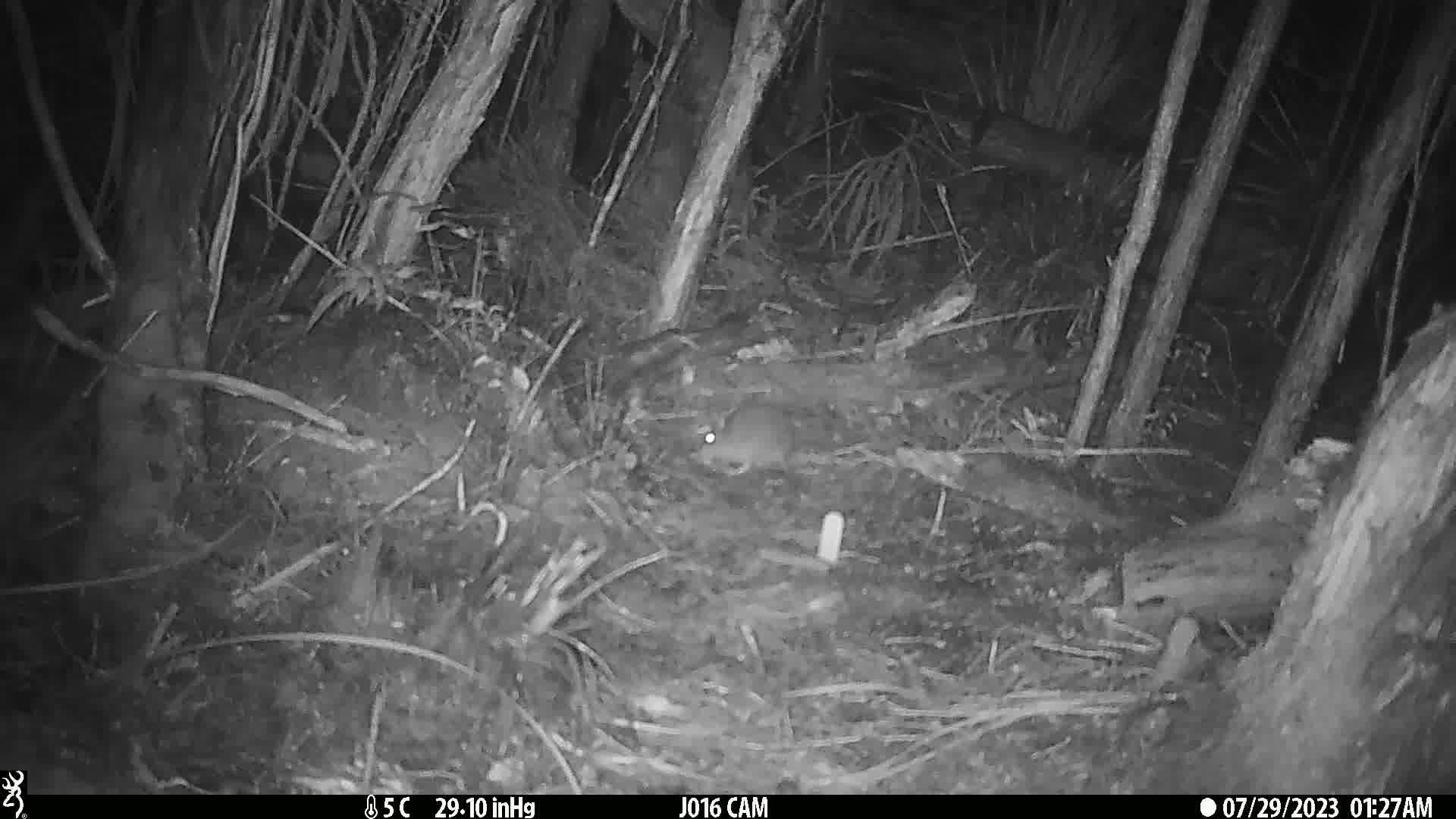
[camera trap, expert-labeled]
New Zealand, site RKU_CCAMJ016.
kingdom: Animalia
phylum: Chordata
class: Mammalia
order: Rodentia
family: Muridae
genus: Rattus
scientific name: Rattus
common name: rat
Rat (Rattus).